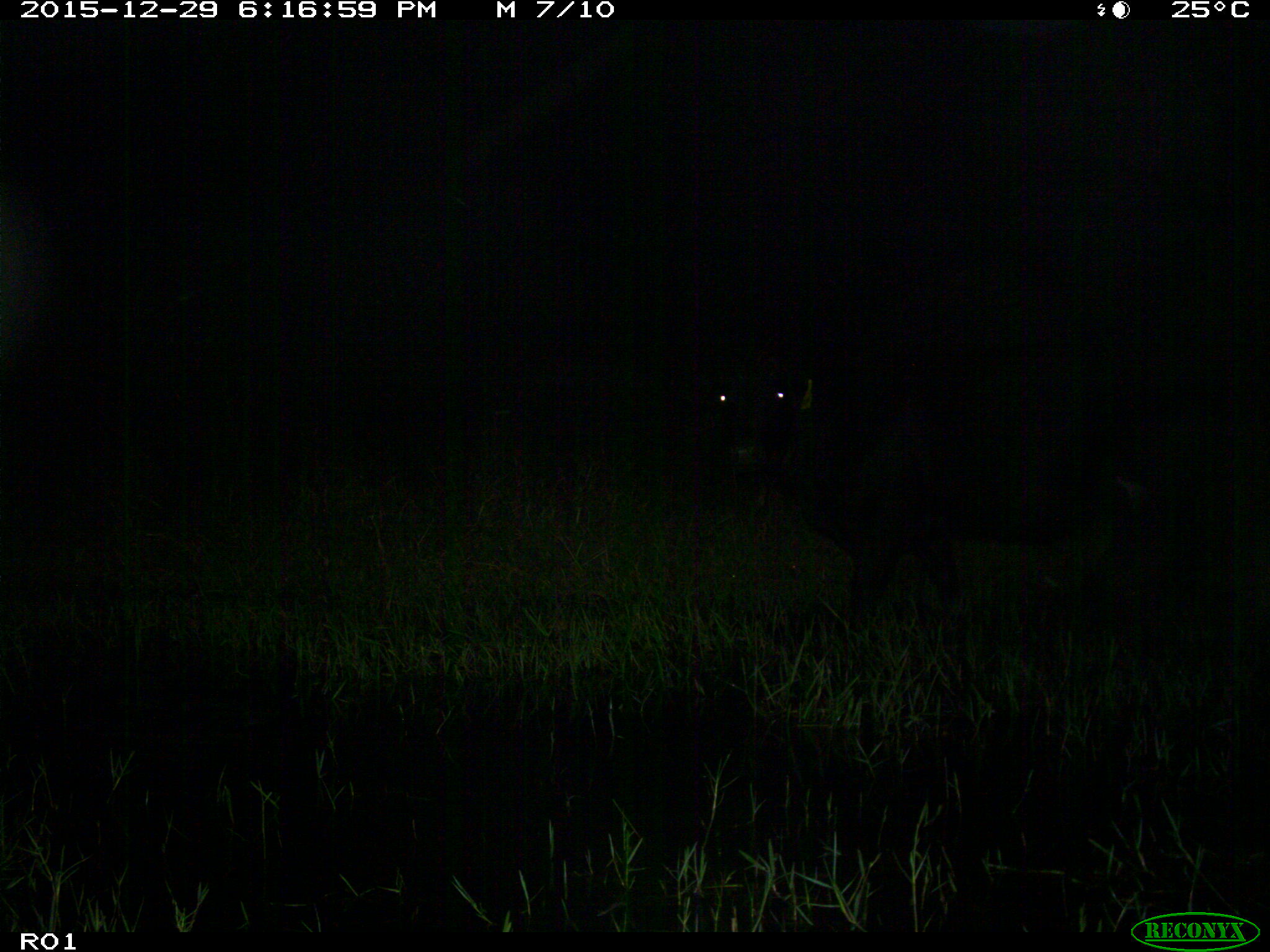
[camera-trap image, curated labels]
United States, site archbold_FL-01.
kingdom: Animalia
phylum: Chordata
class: Mammalia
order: Artiodactyla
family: Bovidae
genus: Bos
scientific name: Bos taurus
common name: domestic cow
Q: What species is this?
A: Bos taurus (domestic cow).